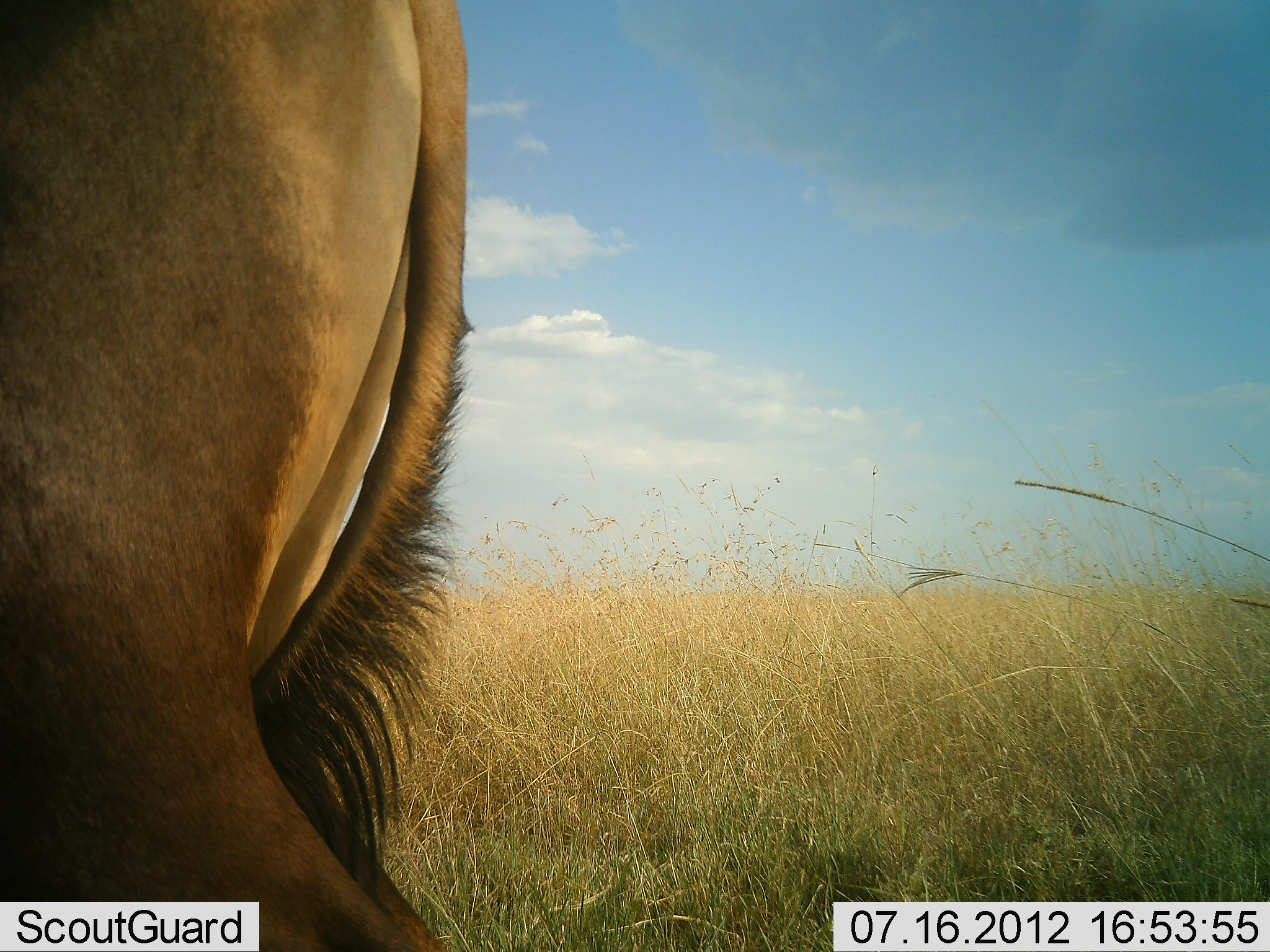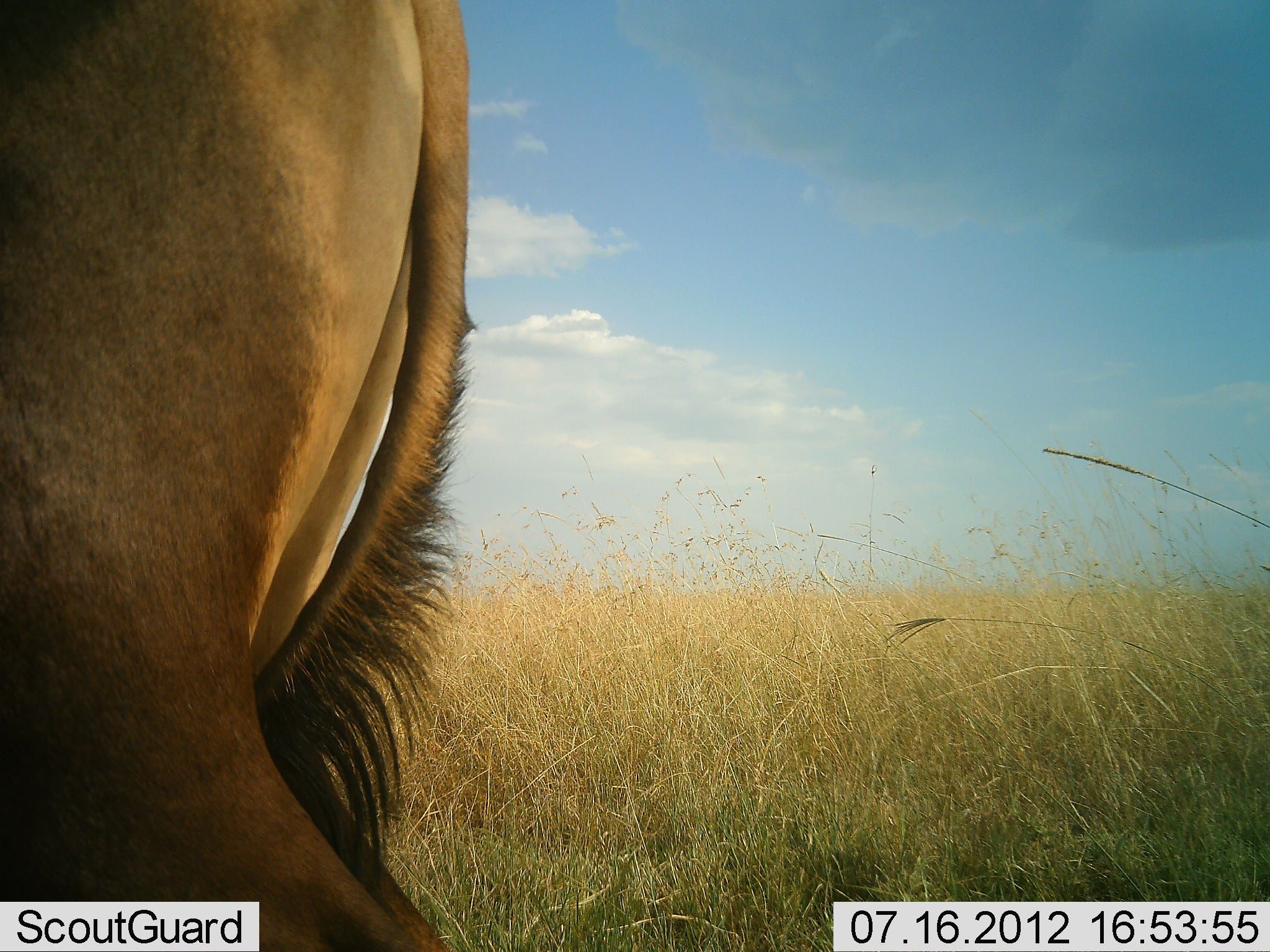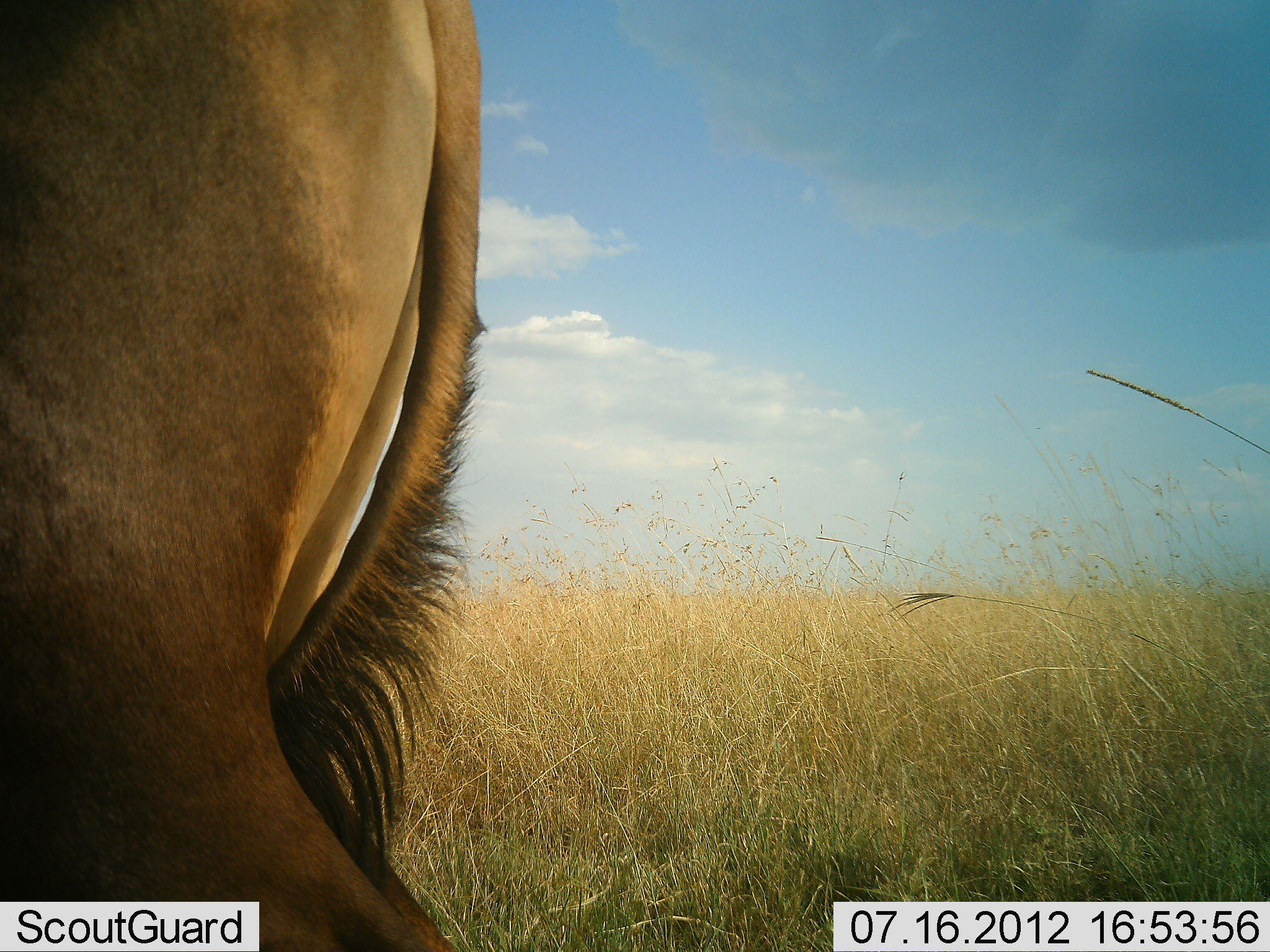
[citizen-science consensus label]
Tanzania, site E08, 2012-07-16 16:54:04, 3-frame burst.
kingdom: Animalia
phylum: Chordata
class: Mammalia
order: Artiodactyla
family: Bovidae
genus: Connochaetes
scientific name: Connochaetes taurinus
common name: blue wildebeest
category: wildebeest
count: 1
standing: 86%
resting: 0%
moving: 14%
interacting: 0%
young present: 0%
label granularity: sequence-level